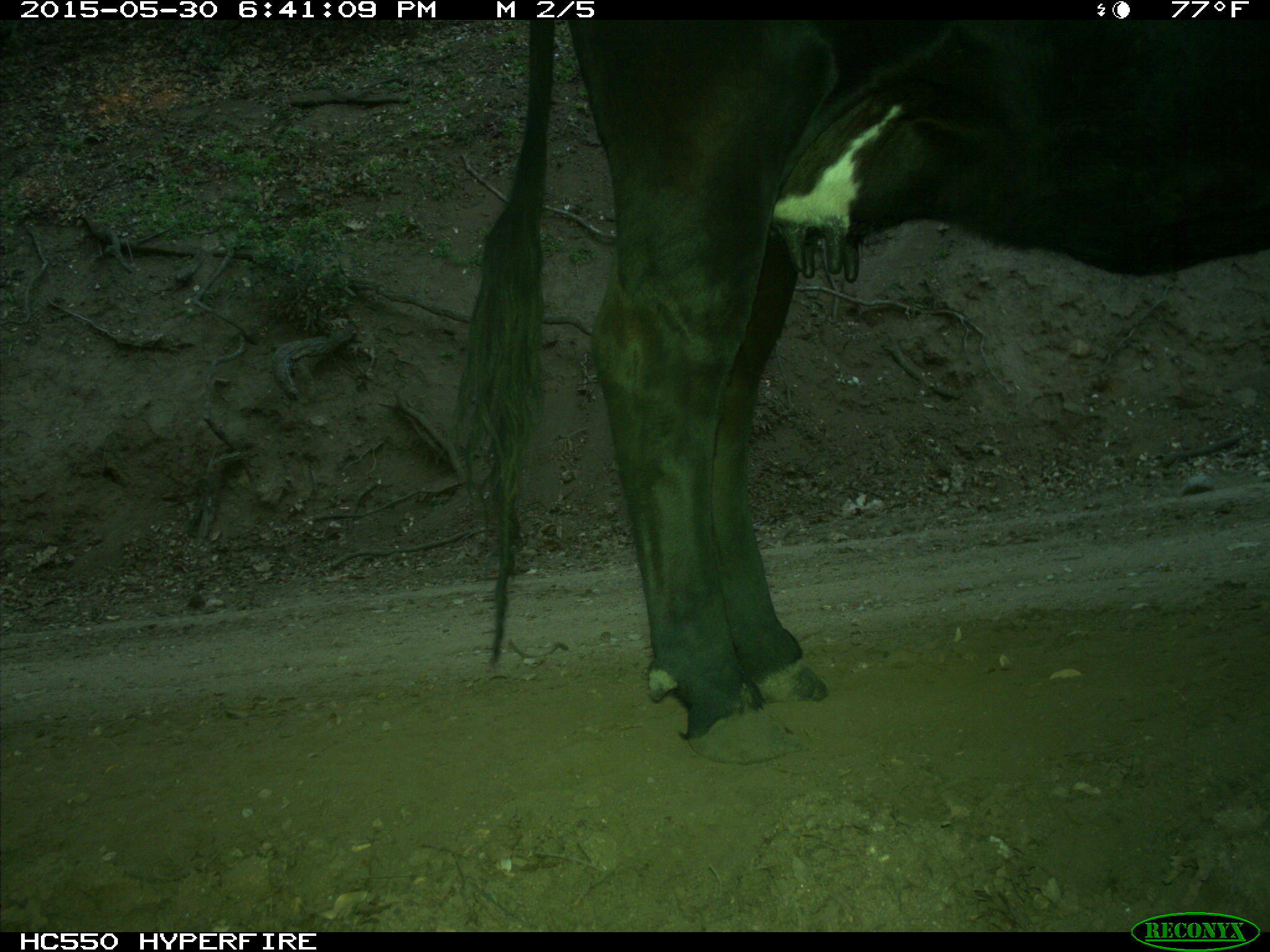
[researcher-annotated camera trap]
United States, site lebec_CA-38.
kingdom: Animalia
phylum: Chordata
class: Mammalia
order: Artiodactyla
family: Bovidae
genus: Bos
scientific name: Bos taurus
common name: domestic cow